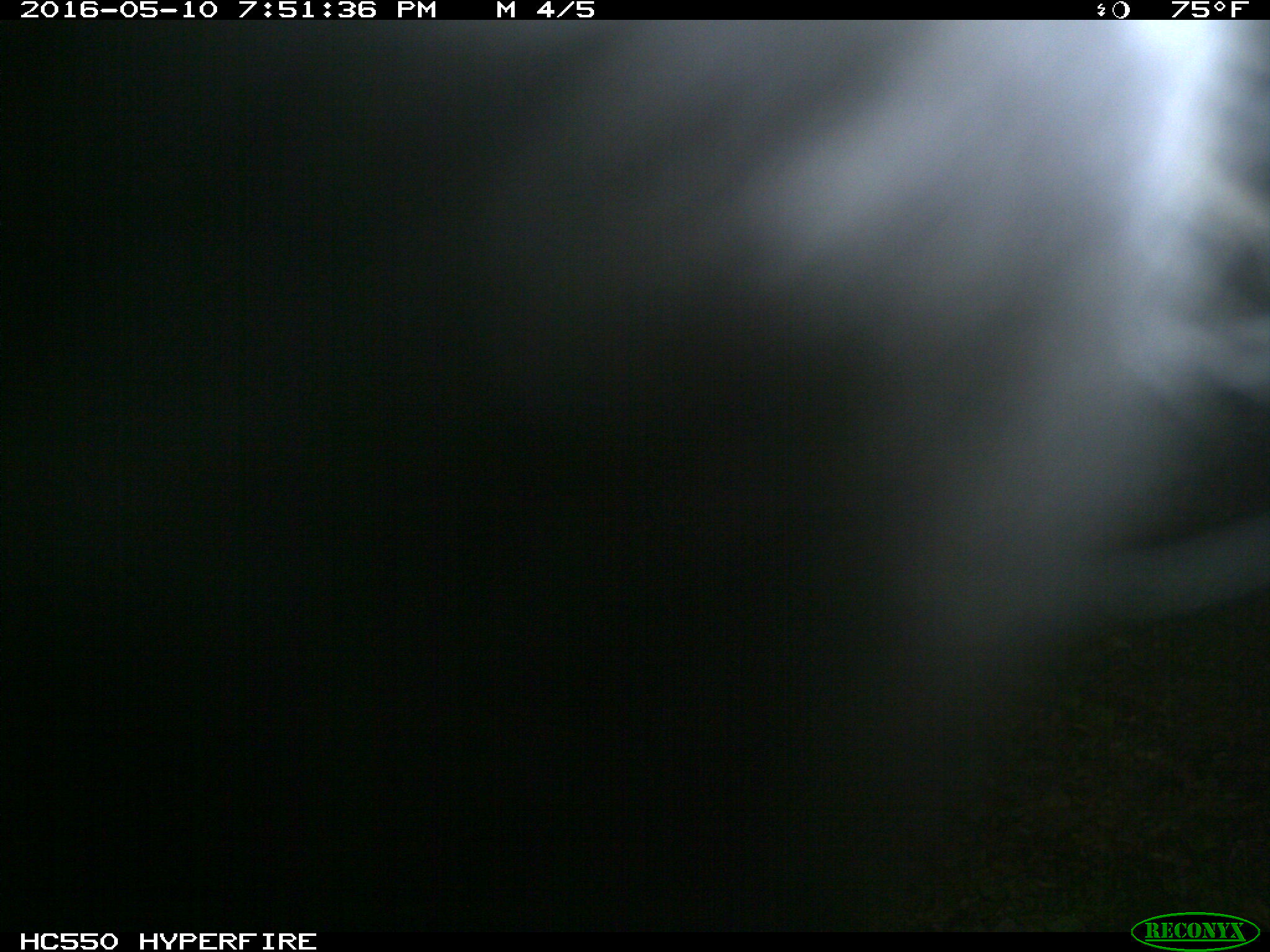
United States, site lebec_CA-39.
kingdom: Animalia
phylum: Chordata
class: Mammalia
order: Artiodactyla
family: Bovidae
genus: Bos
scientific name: Bos taurus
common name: domestic cow